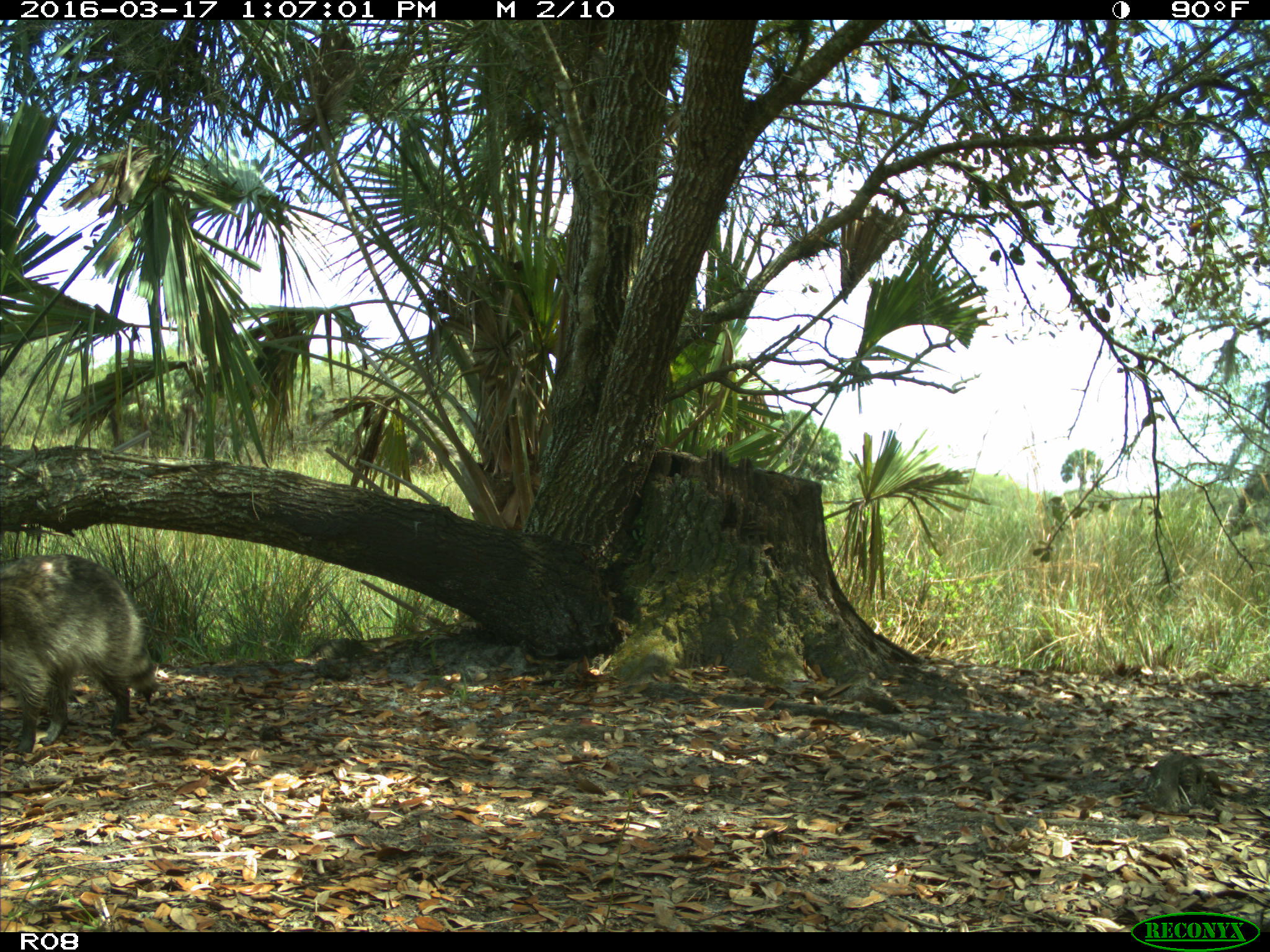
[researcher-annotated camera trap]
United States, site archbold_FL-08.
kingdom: Animalia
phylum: Chordata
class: Mammalia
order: Carnivora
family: Procyonidae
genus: Procyon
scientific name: Procyon lotor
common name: common raccoon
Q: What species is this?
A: Procyon lotor (common raccoon).